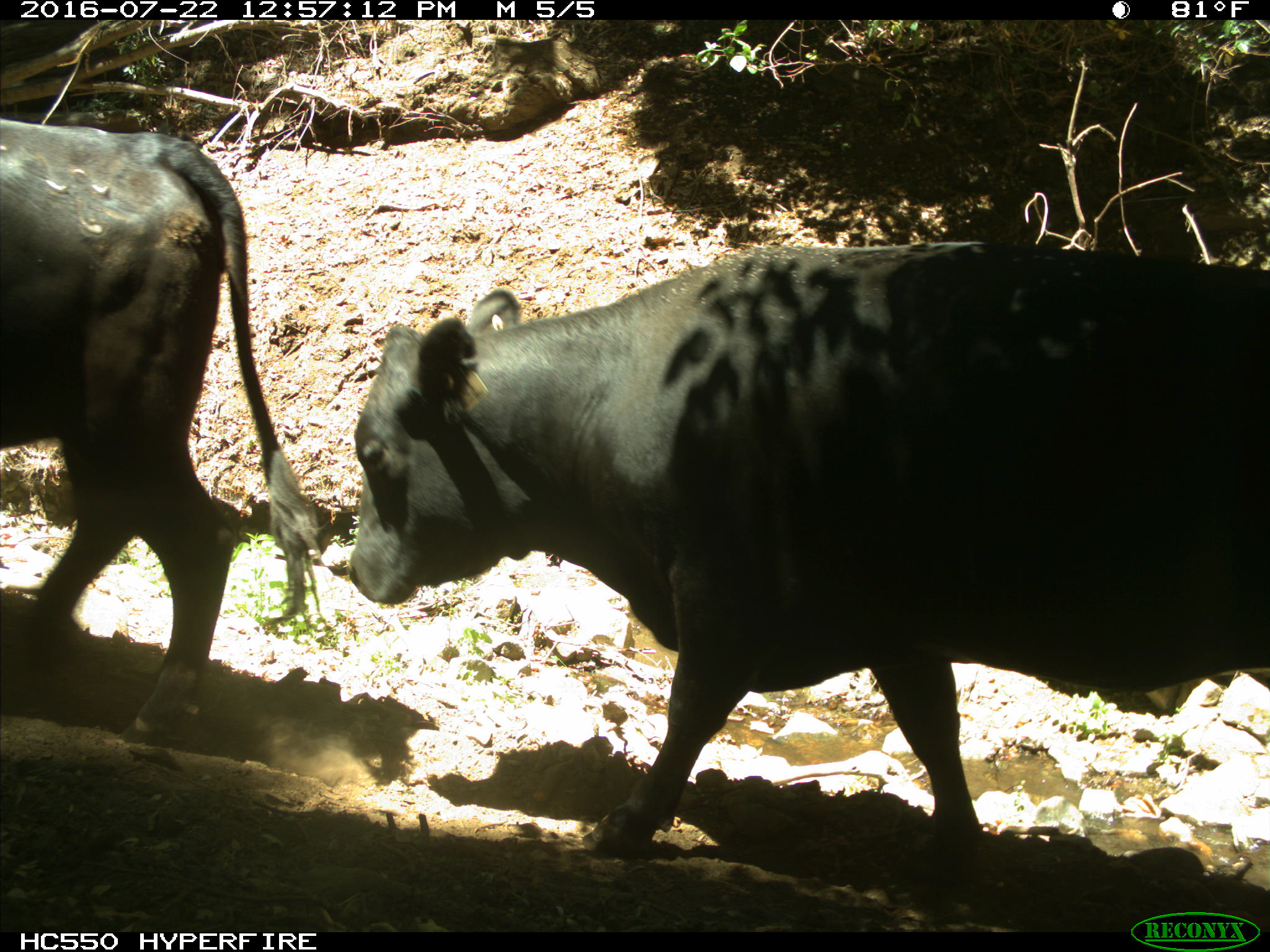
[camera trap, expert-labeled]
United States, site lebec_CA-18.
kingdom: Animalia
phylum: Chordata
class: Mammalia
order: Artiodactyla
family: Bovidae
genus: Bos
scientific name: Bos taurus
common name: domestic cow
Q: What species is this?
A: Bos taurus (domestic cow).